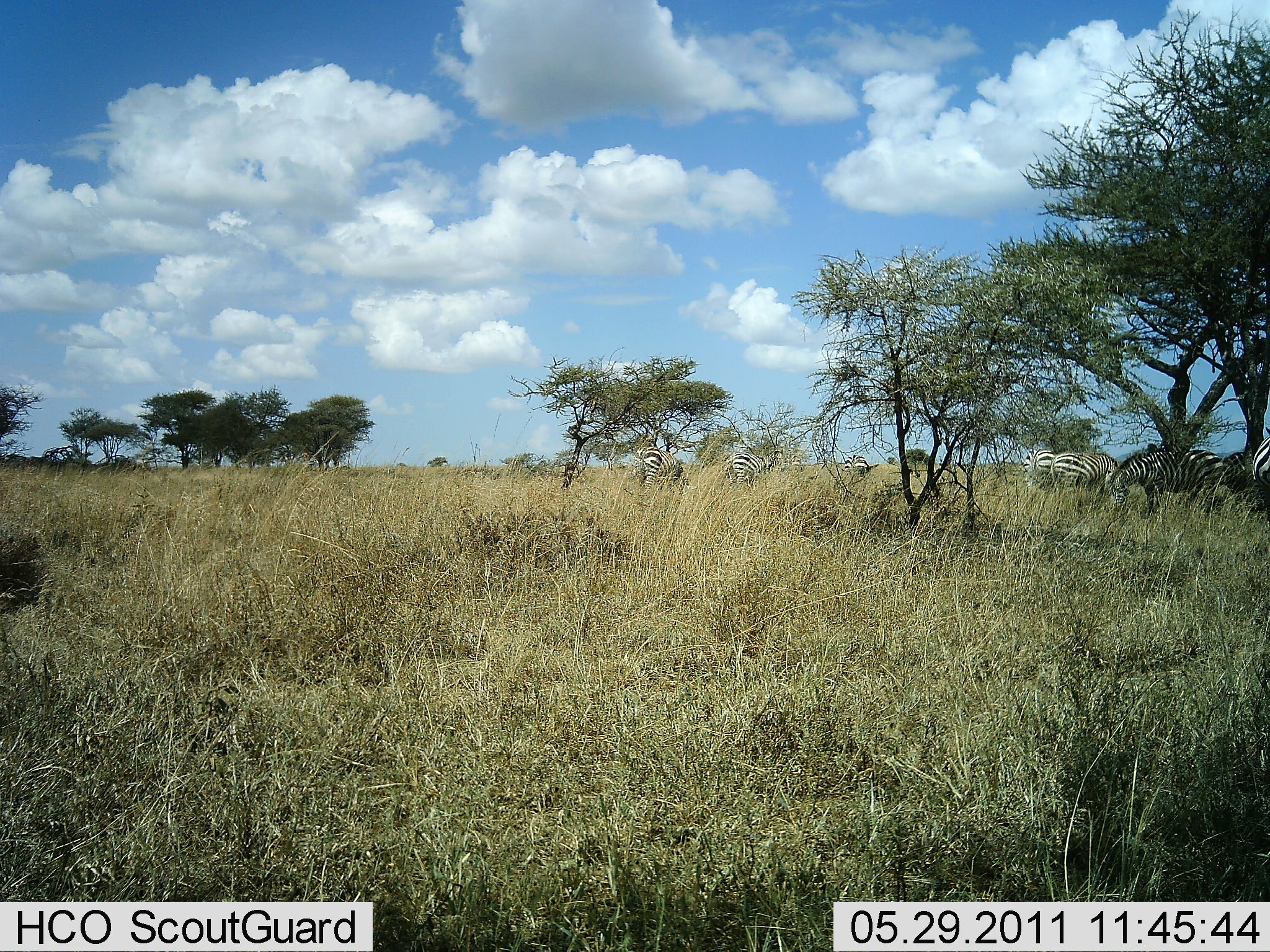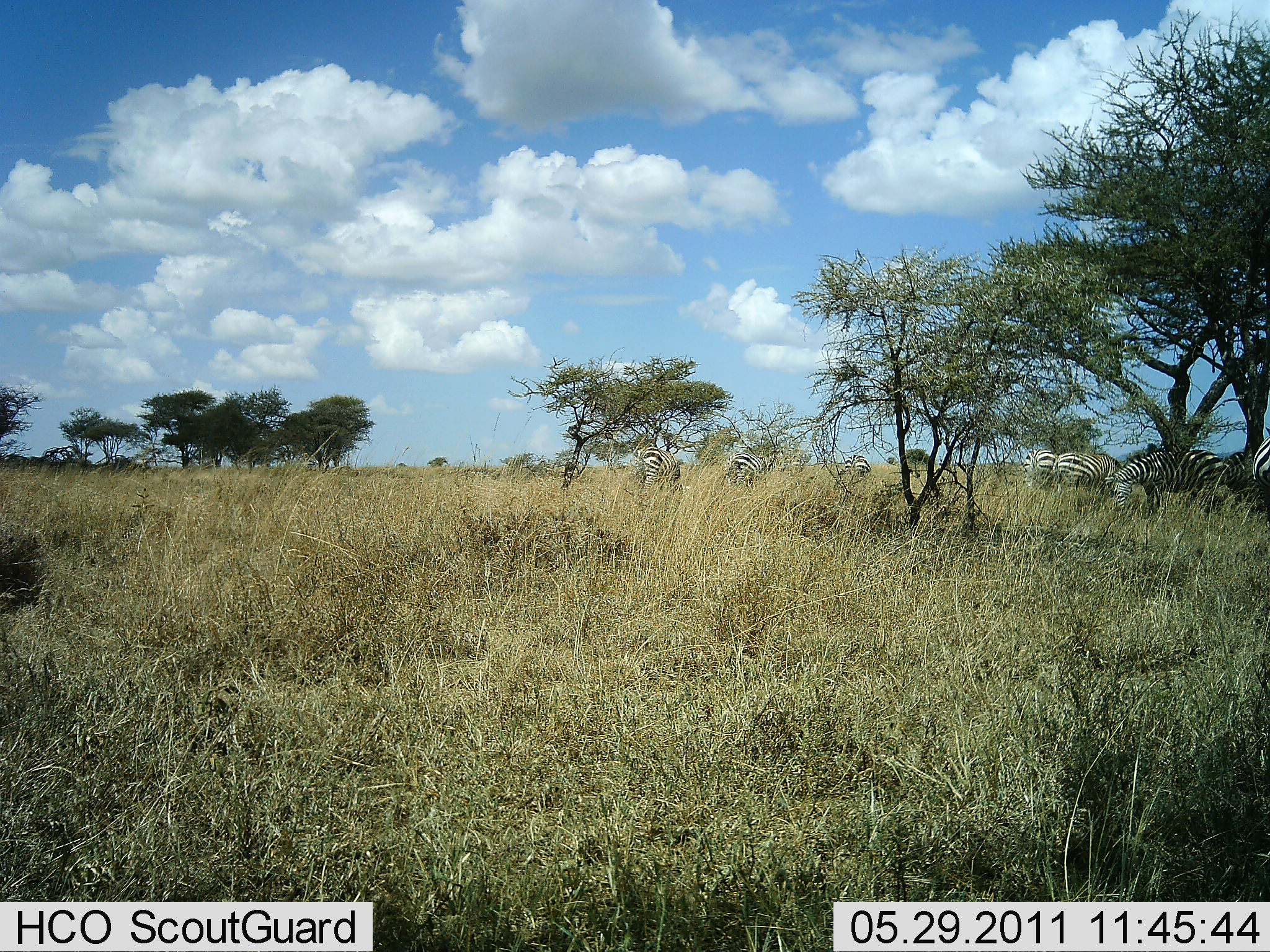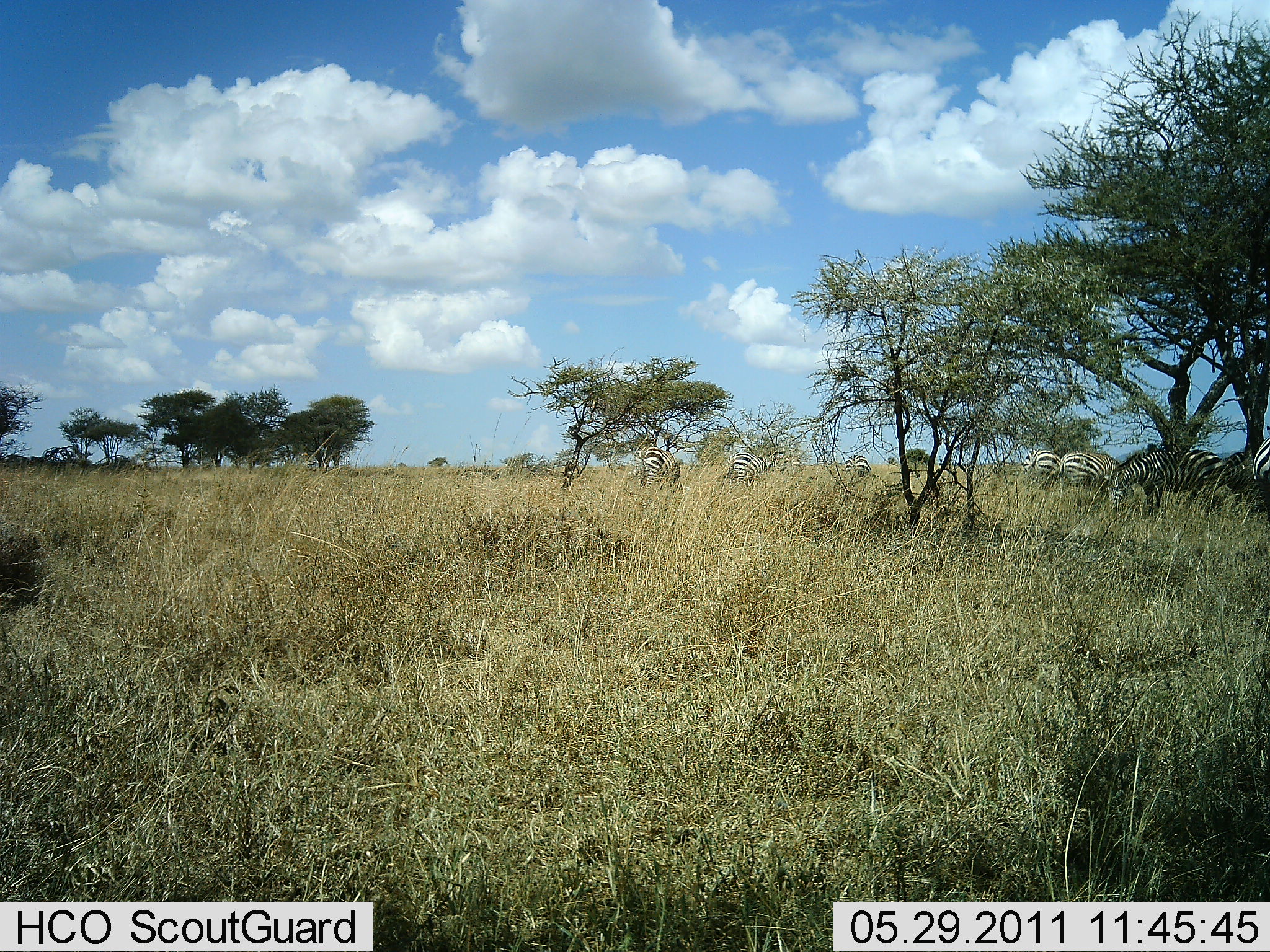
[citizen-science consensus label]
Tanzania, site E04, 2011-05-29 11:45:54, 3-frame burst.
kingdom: Animalia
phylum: Chordata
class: Mammalia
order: Perissodactyla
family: Equidae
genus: Equus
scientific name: Equus quagga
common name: plains zebra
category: zebra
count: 8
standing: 67%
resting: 0%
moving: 0%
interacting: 0%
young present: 0%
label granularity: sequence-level